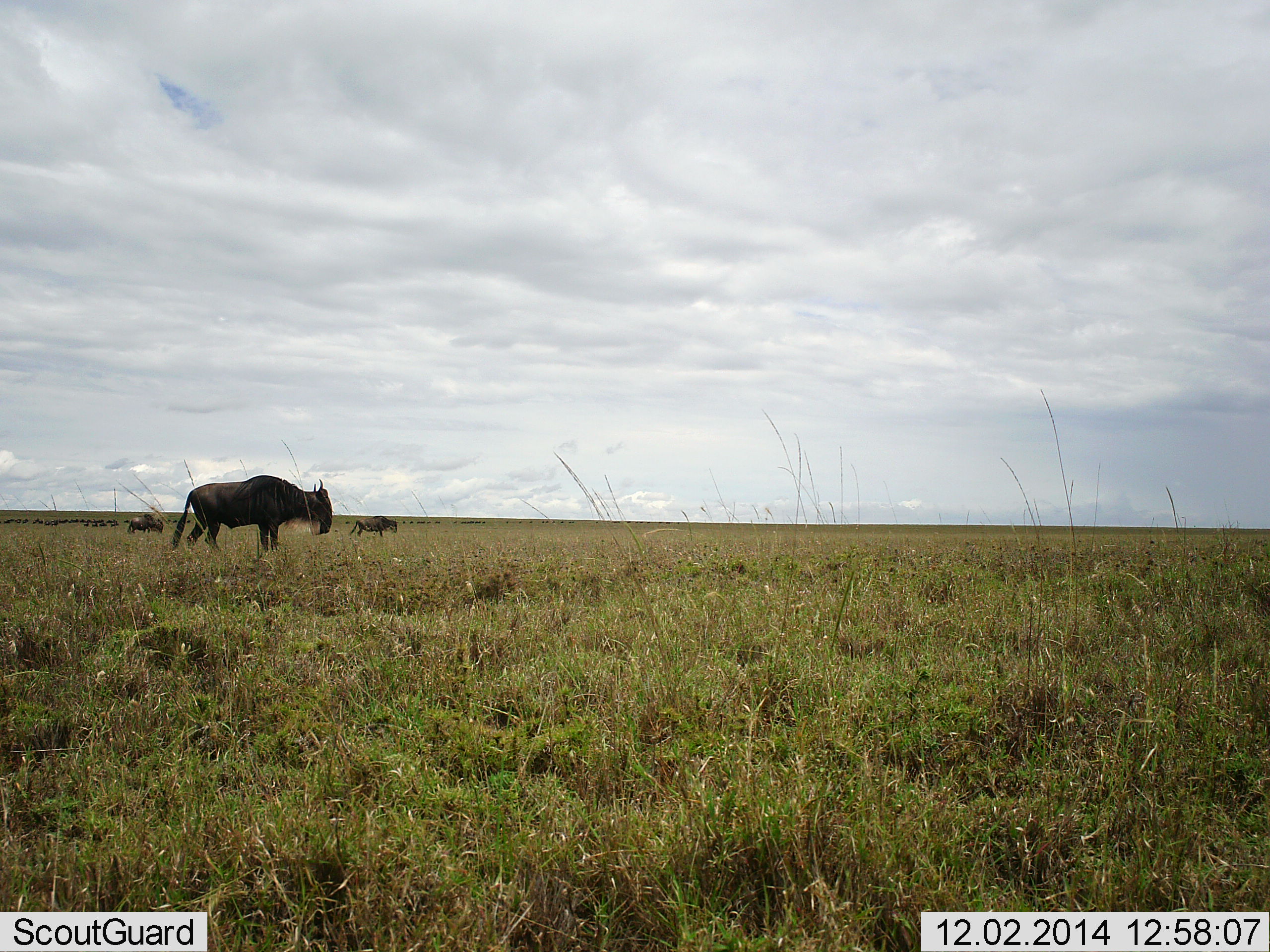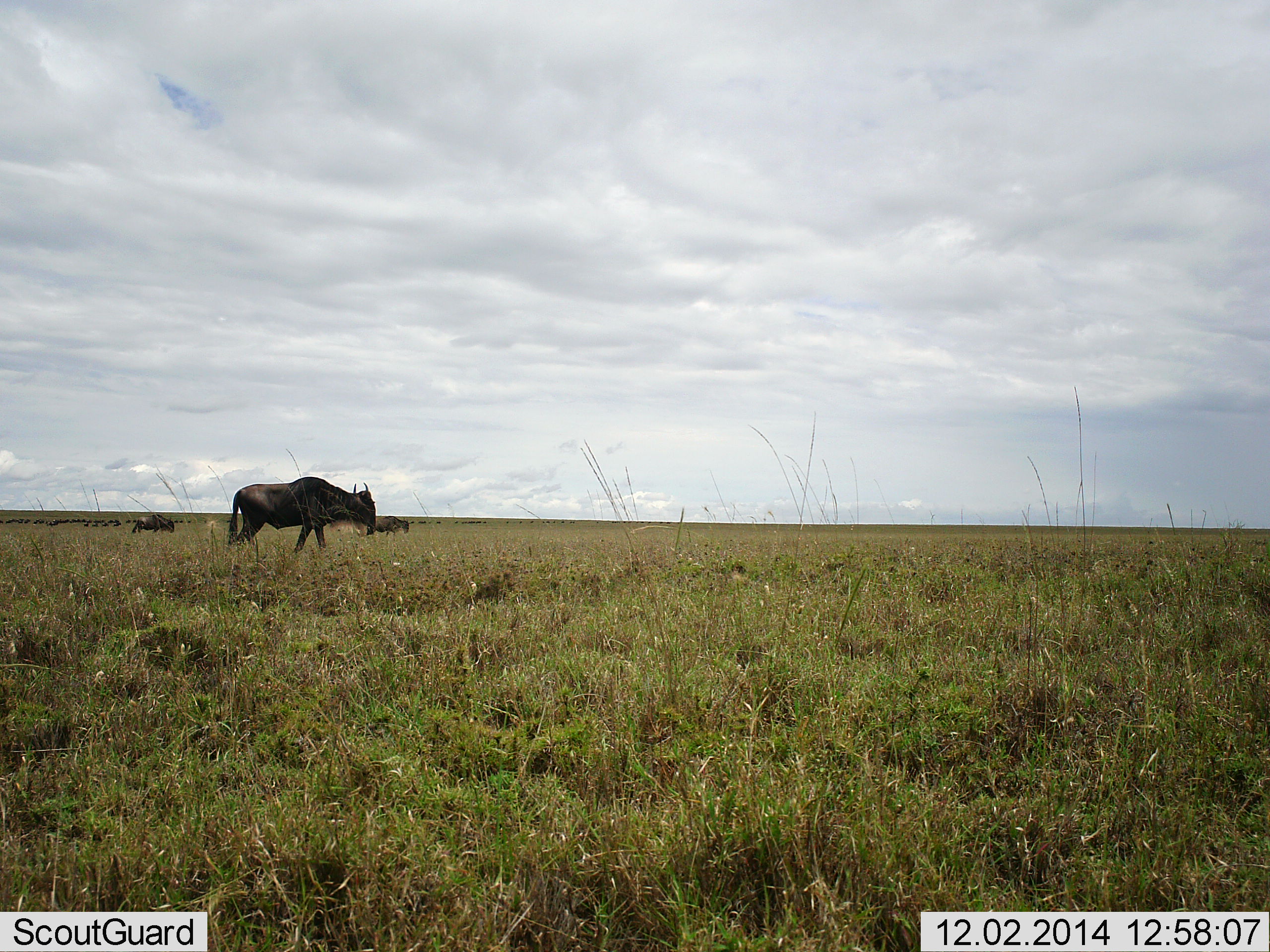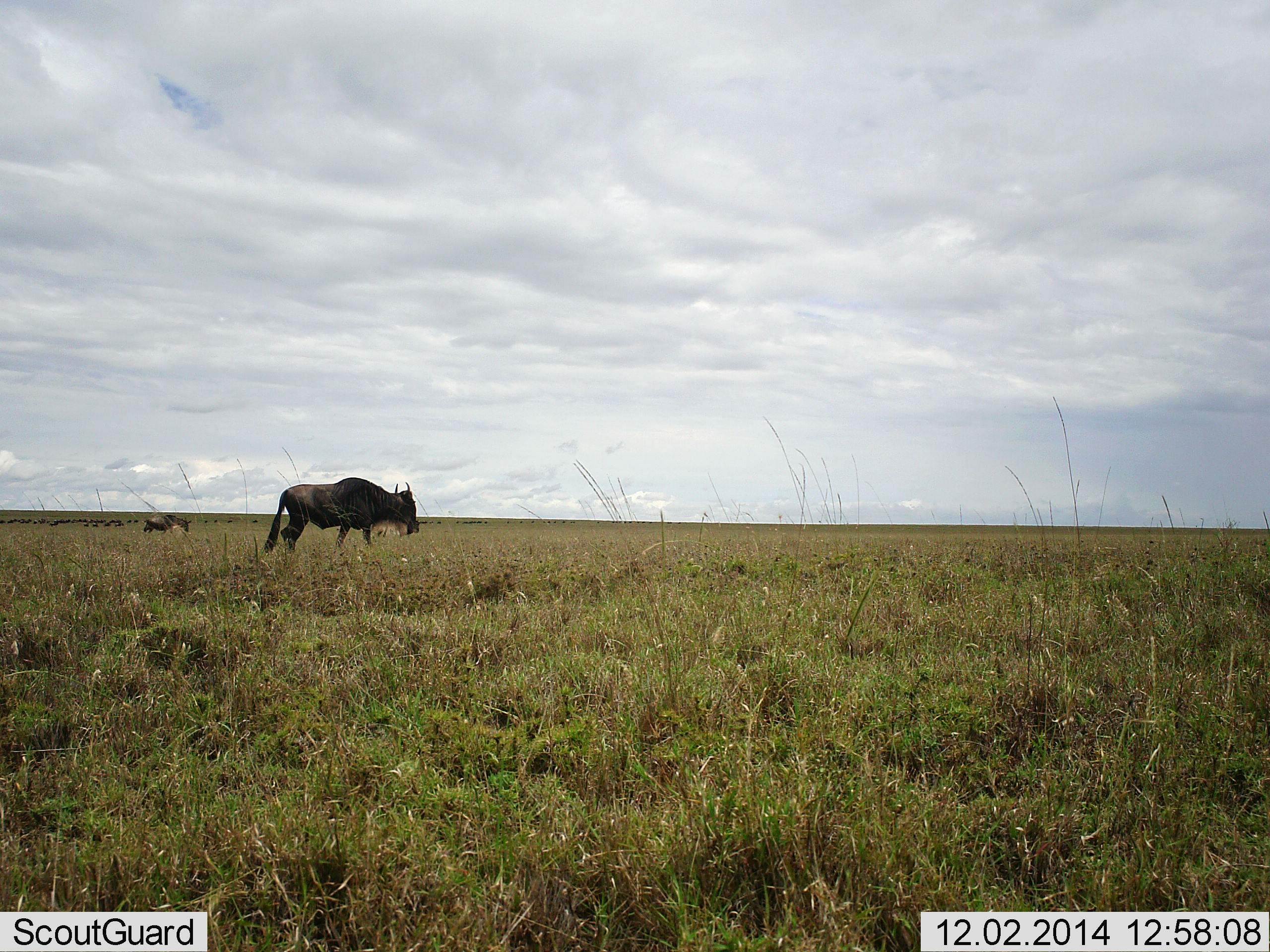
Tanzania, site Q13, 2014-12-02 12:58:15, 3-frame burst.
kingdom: Animalia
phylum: Chordata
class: Mammalia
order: Artiodactyla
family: Bovidae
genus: Connochaetes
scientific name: Connochaetes taurinus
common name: blue wildebeest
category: wildebeest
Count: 11-50.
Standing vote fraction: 20%.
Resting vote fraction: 0%.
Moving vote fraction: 90%.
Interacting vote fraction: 0%.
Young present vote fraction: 0%.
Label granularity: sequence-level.